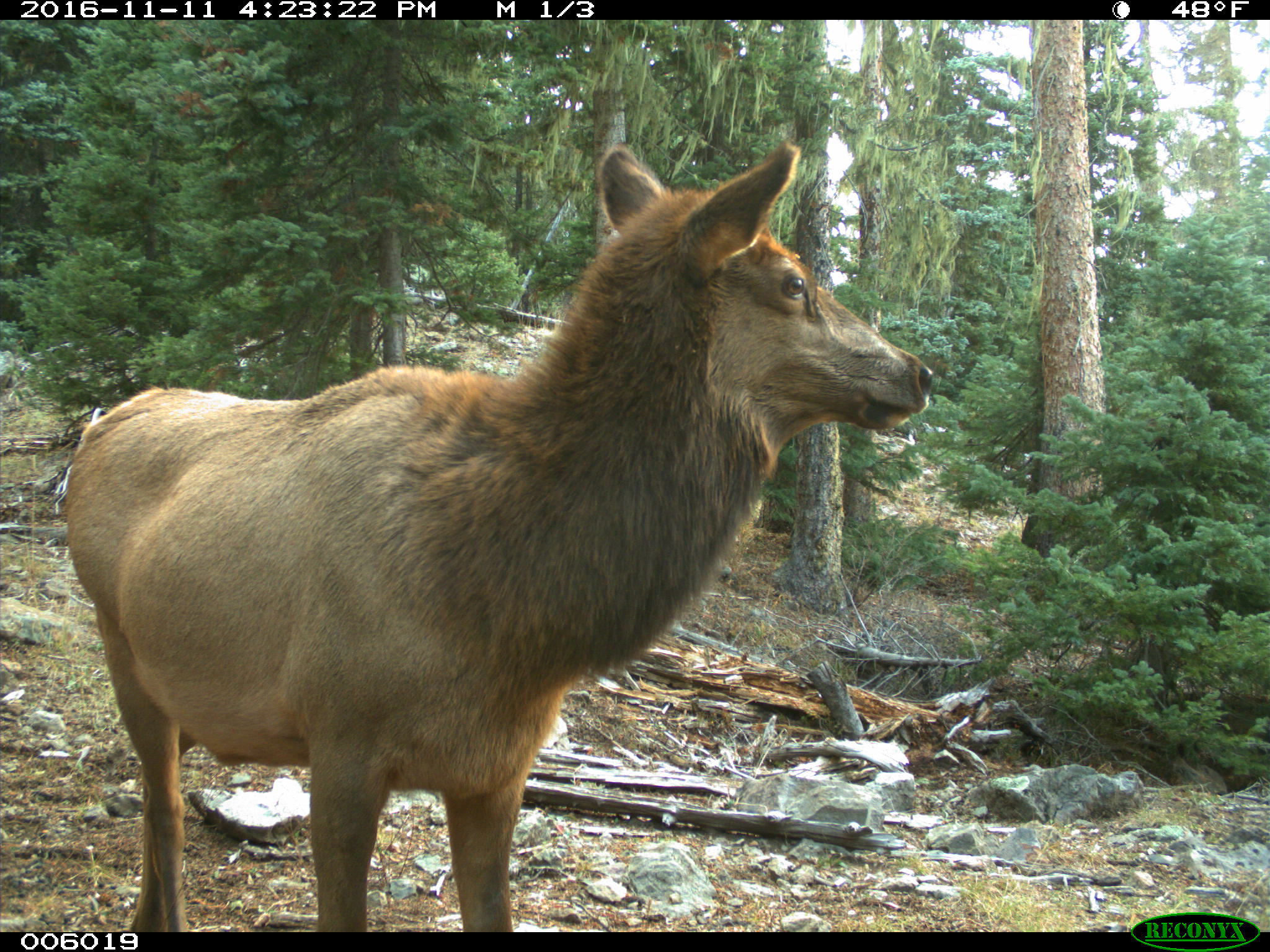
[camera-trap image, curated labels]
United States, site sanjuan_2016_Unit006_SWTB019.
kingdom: Animalia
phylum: Chordata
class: Mammalia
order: Artiodactyla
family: Cervidae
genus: Cervus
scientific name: Cervus elaphus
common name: red deer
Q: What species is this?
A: Cervus elaphus (red deer).